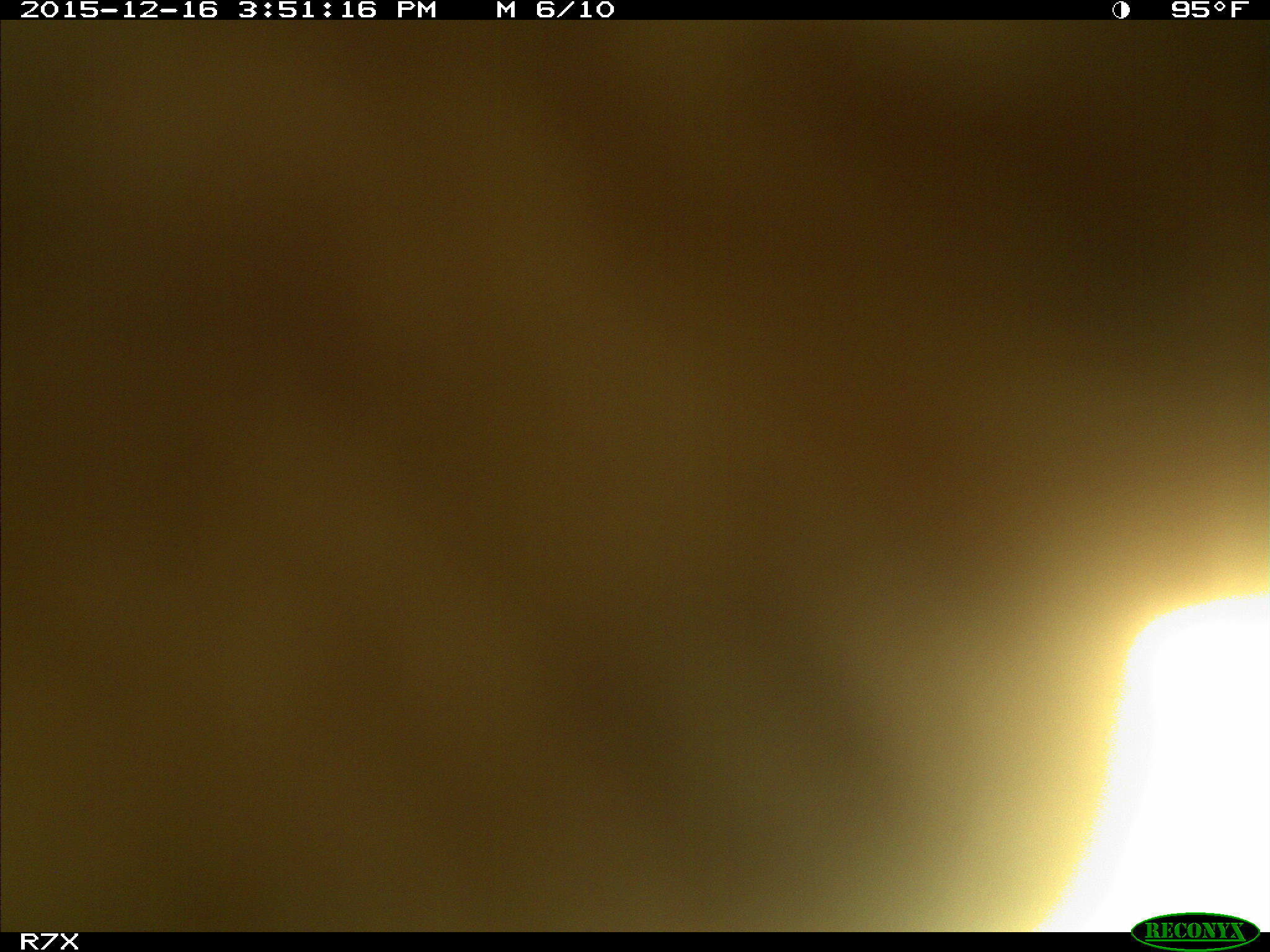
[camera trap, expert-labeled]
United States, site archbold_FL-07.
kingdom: Animalia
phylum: Chordata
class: Mammalia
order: Artiodactyla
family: Bovidae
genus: Bos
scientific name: Bos taurus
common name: domestic cow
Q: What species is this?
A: Bos taurus (domestic cow).